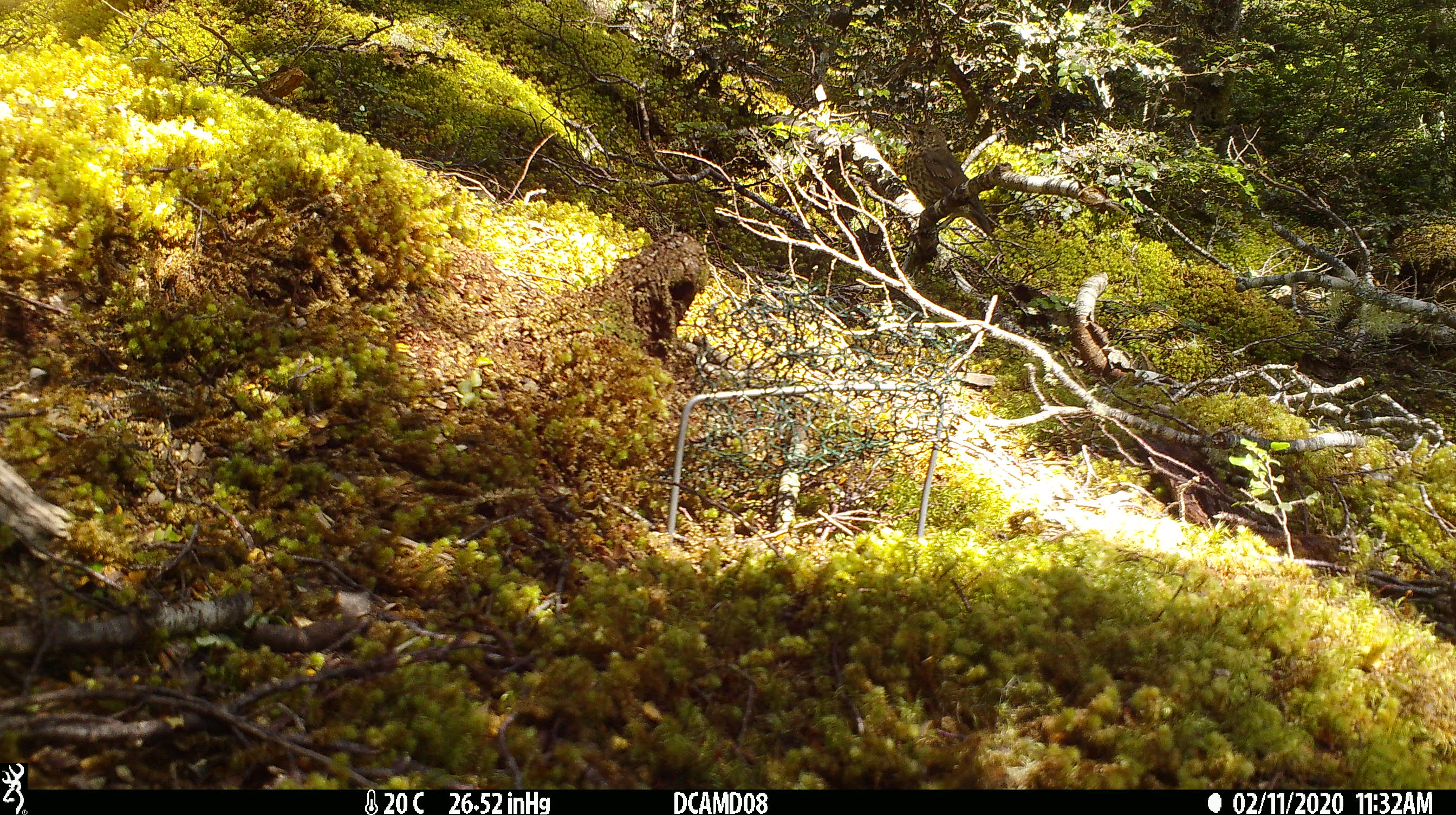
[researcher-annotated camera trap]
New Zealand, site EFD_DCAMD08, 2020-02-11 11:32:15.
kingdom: Animalia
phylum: Chordata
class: Aves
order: Passeriformes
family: Turdidae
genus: Turdus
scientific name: Turdus philomelos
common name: song thrush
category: thrush